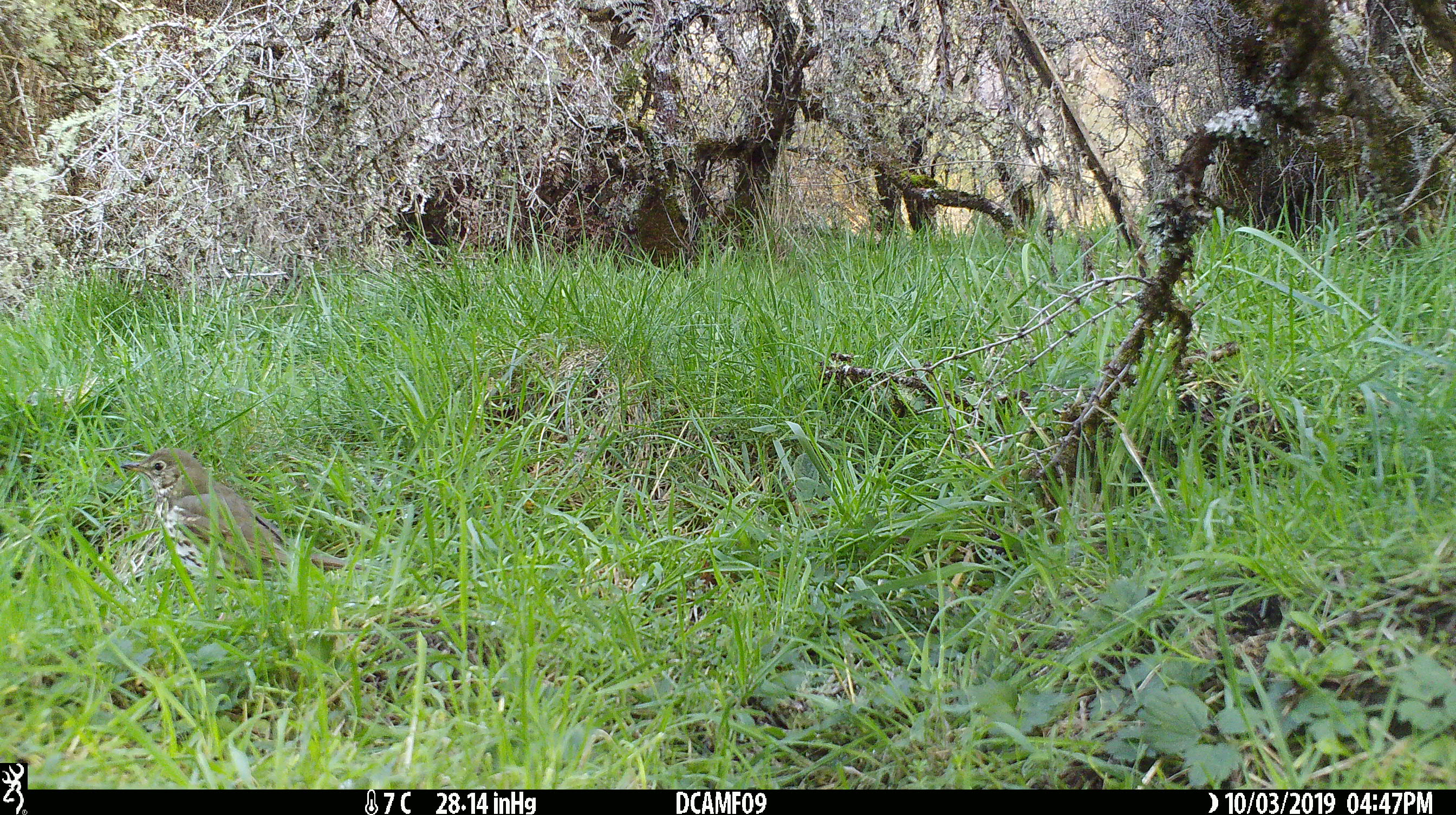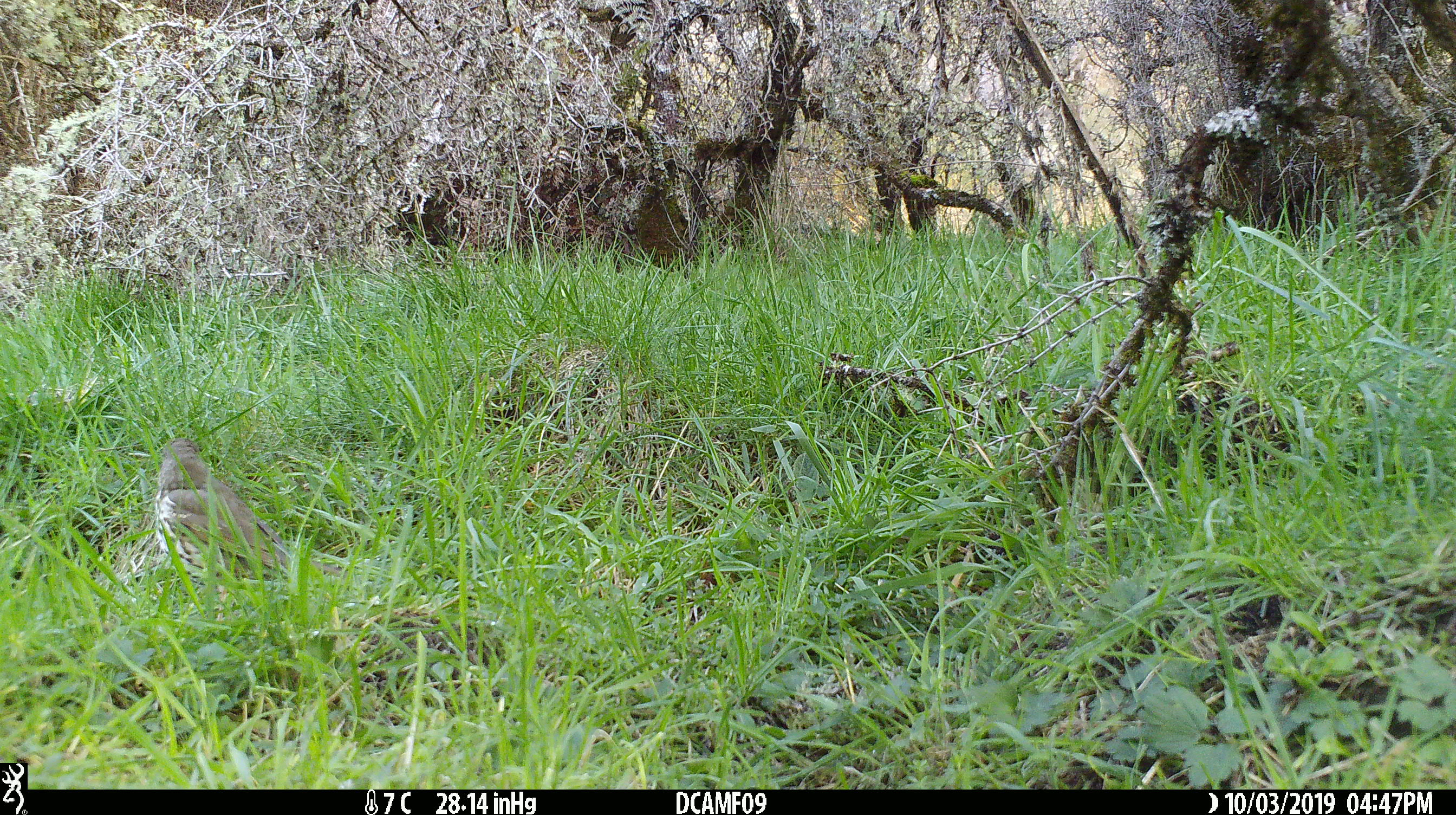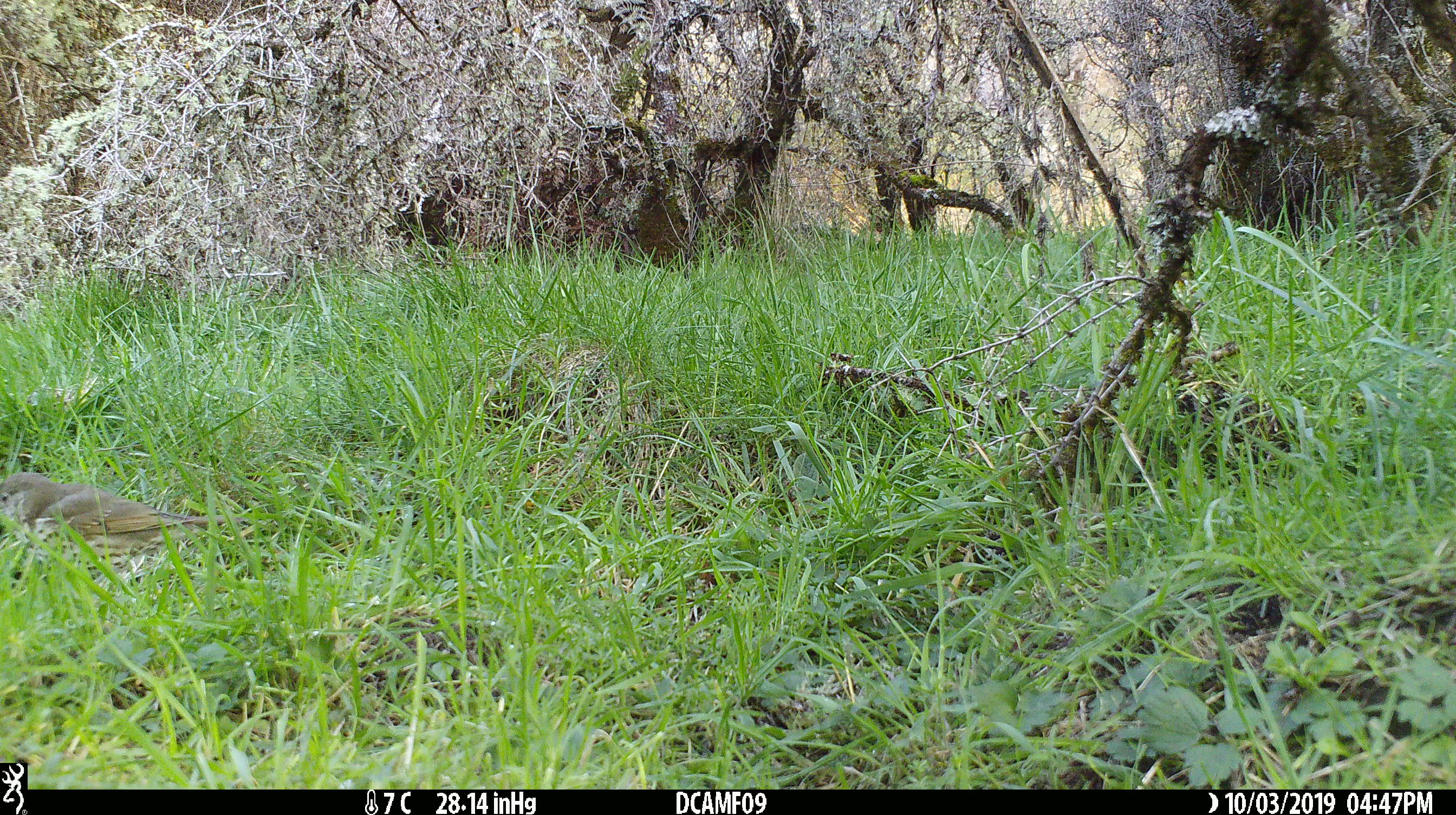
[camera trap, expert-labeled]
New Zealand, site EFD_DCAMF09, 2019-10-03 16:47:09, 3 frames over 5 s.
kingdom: Animalia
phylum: Chordata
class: Aves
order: Passeriformes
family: Turdidae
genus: Turdus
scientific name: Turdus philomelos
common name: song thrush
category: thrush